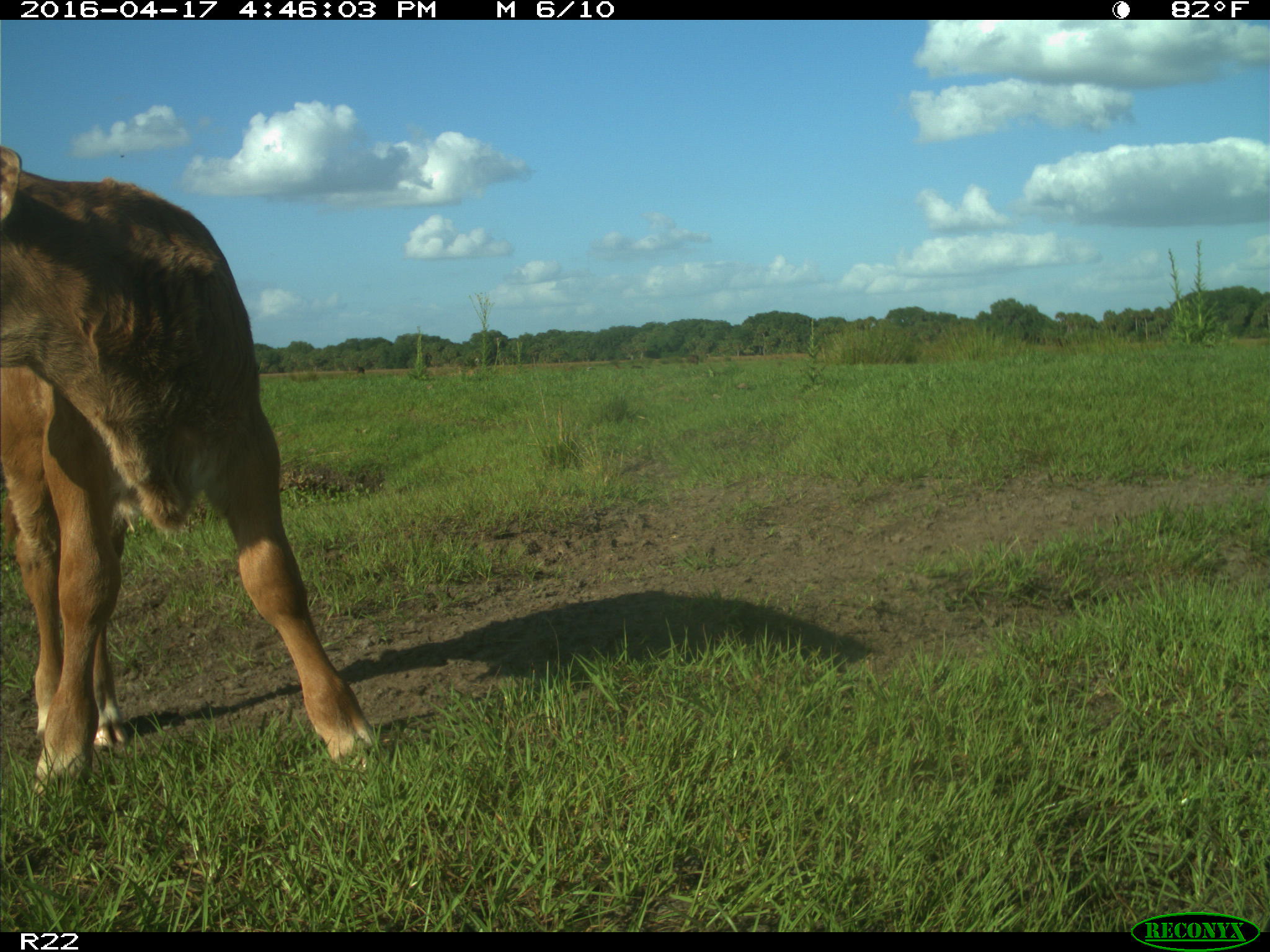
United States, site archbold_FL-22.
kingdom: Animalia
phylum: Chordata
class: Mammalia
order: Artiodactyla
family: Bovidae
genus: Bos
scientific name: Bos taurus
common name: domestic cow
Bos taurus (domestic cow).